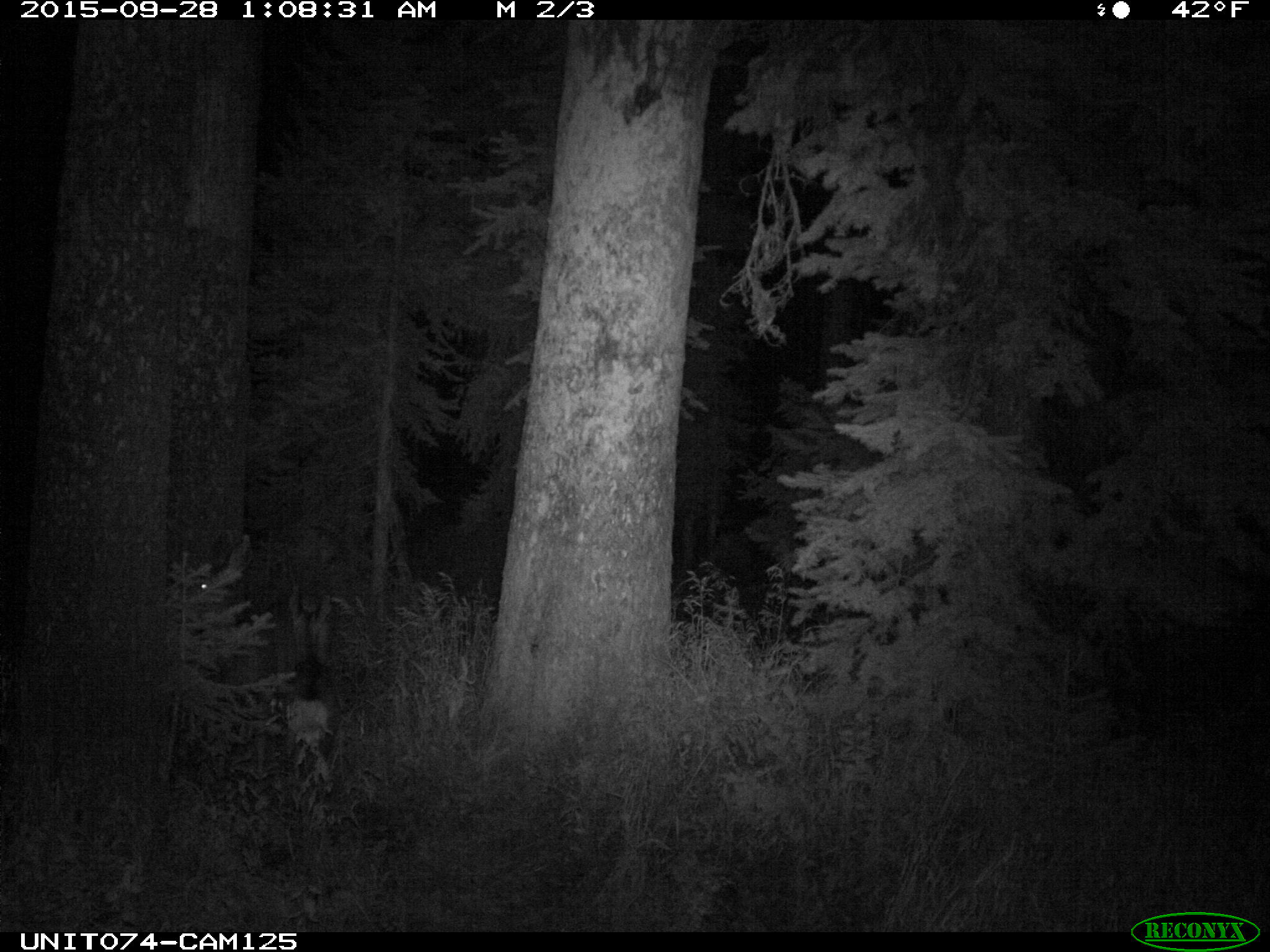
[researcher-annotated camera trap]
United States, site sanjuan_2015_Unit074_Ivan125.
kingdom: Animalia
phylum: Chordata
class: Mammalia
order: Artiodactyla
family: Cervidae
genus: Odocoileus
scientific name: Odocoileus hemionus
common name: mule deer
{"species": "Odocoileus hemionus (mule deer)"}